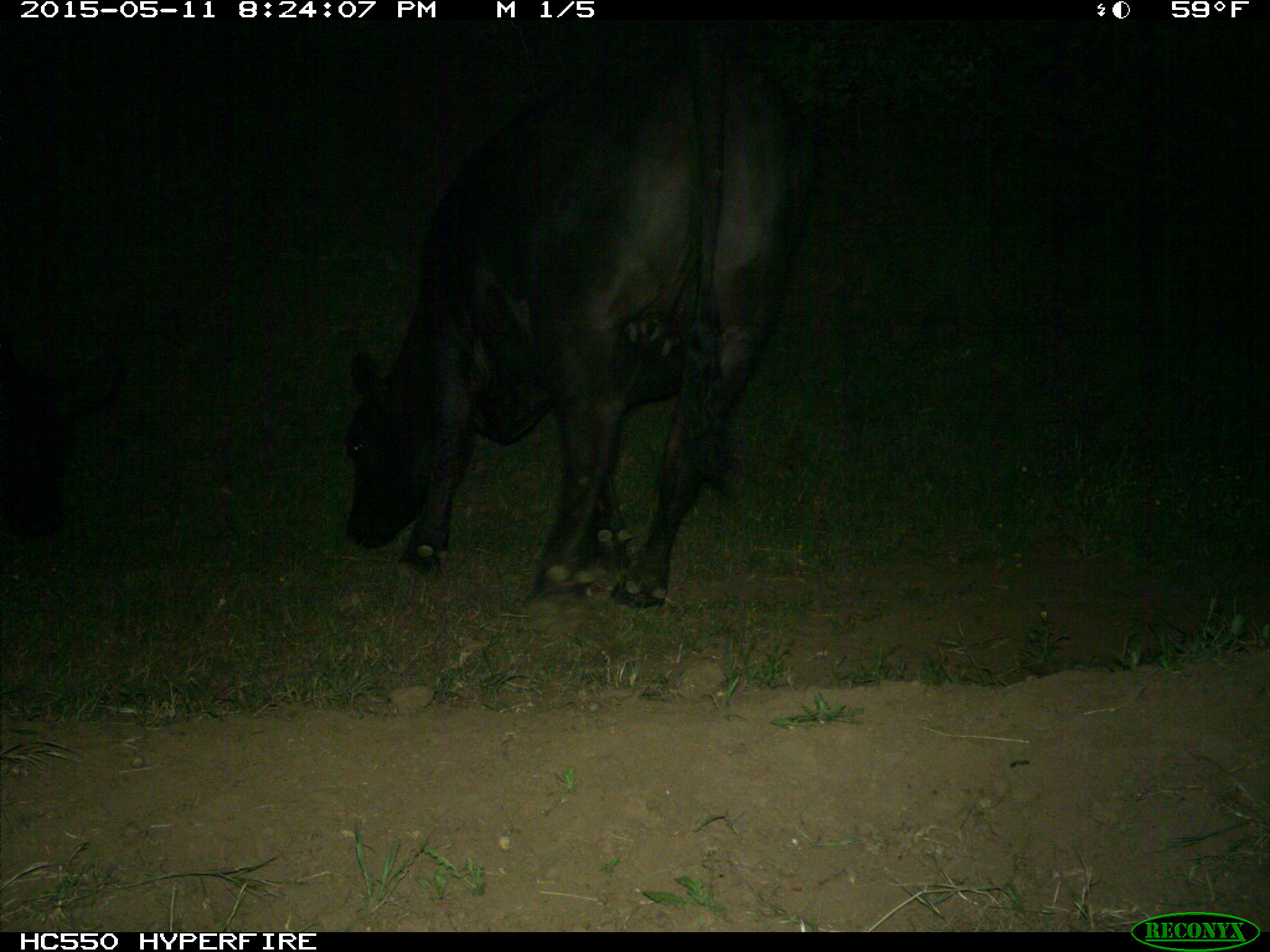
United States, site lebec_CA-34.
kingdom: Animalia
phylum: Chordata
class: Mammalia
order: Artiodactyla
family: Bovidae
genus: Bos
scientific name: Bos taurus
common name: domestic cow